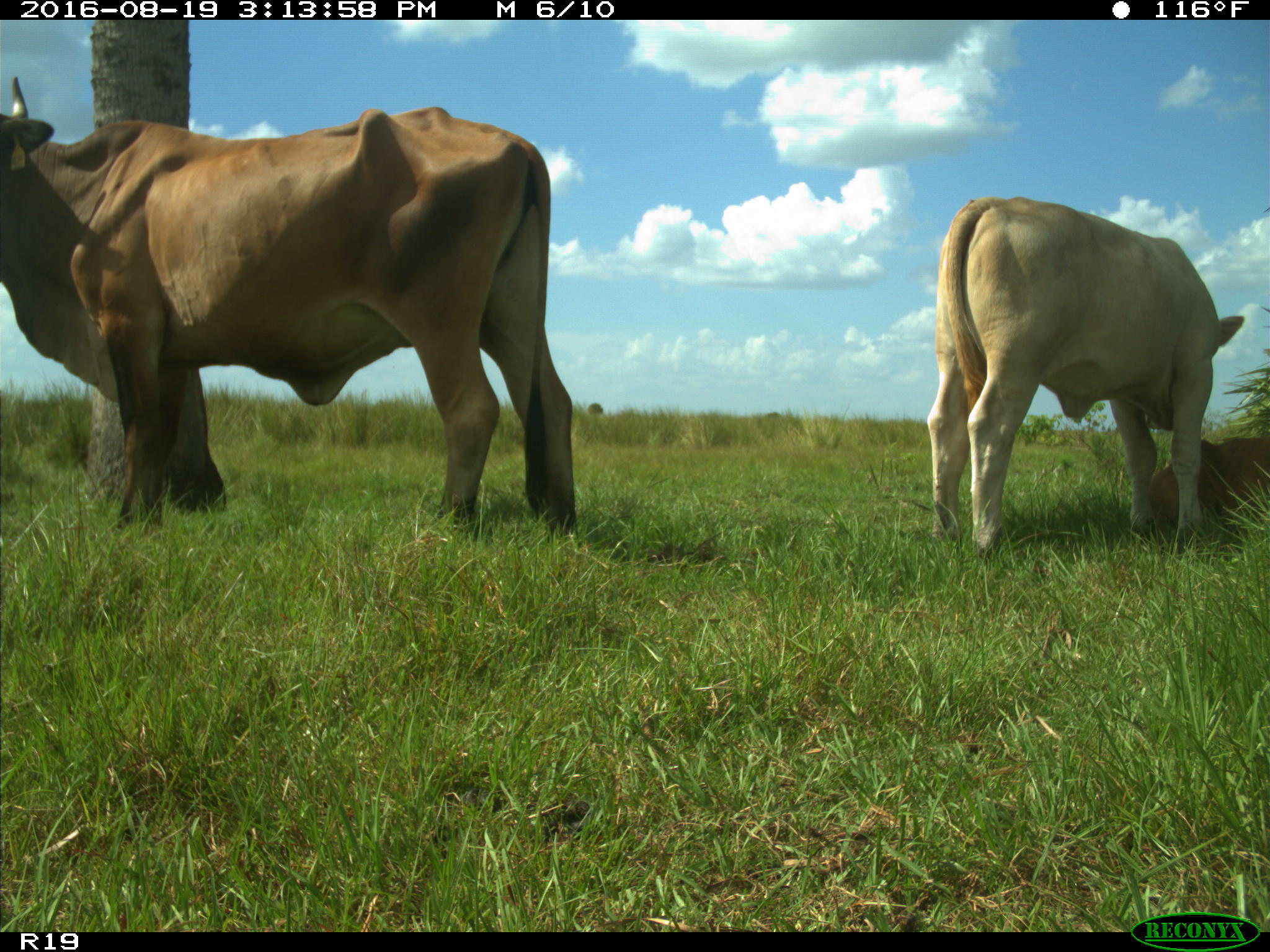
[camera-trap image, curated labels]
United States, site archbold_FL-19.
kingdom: Animalia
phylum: Chordata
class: Mammalia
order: Artiodactyla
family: Bovidae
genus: Bos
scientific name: Bos taurus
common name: domestic cow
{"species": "Bos taurus (domestic cow)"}